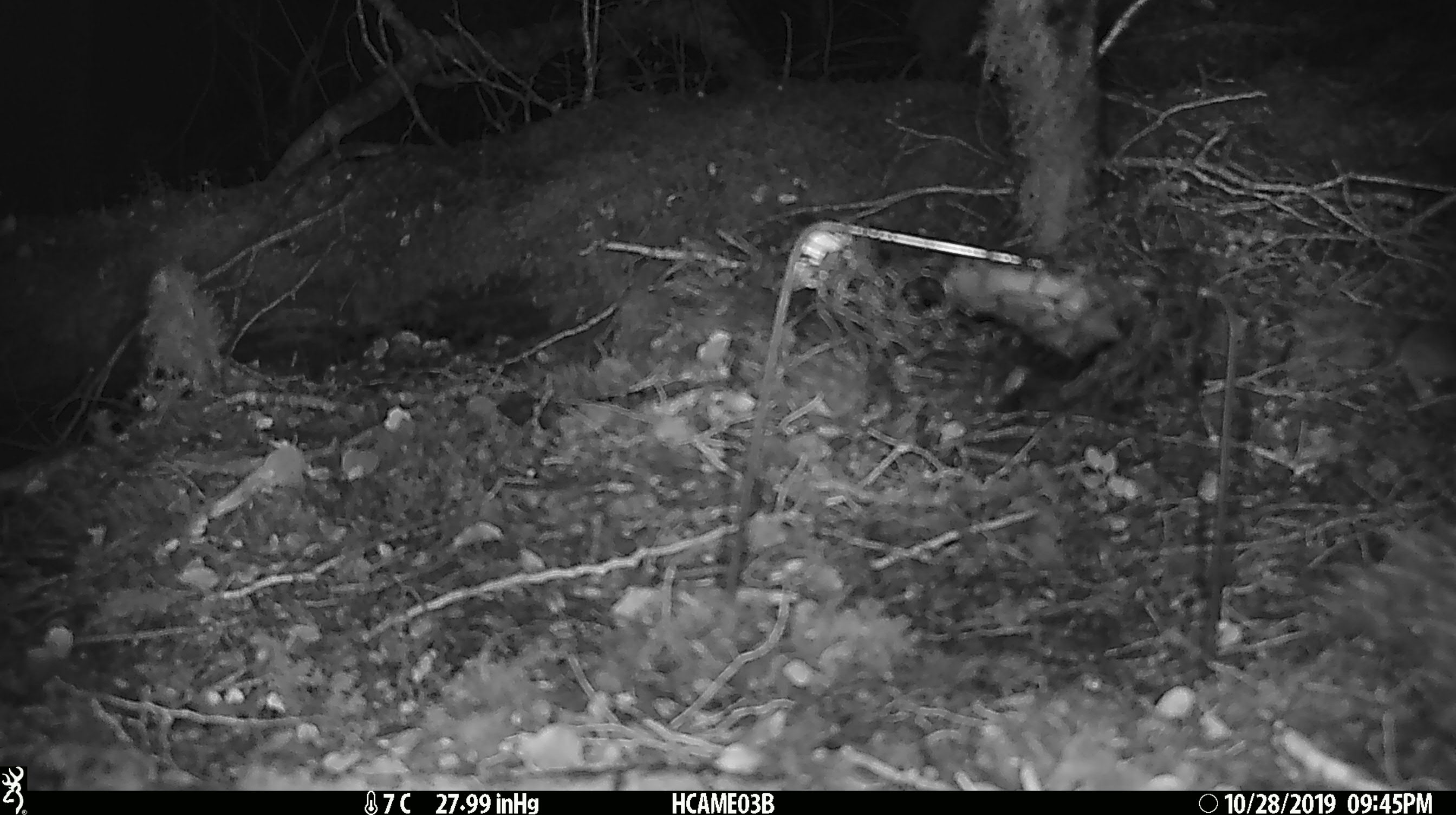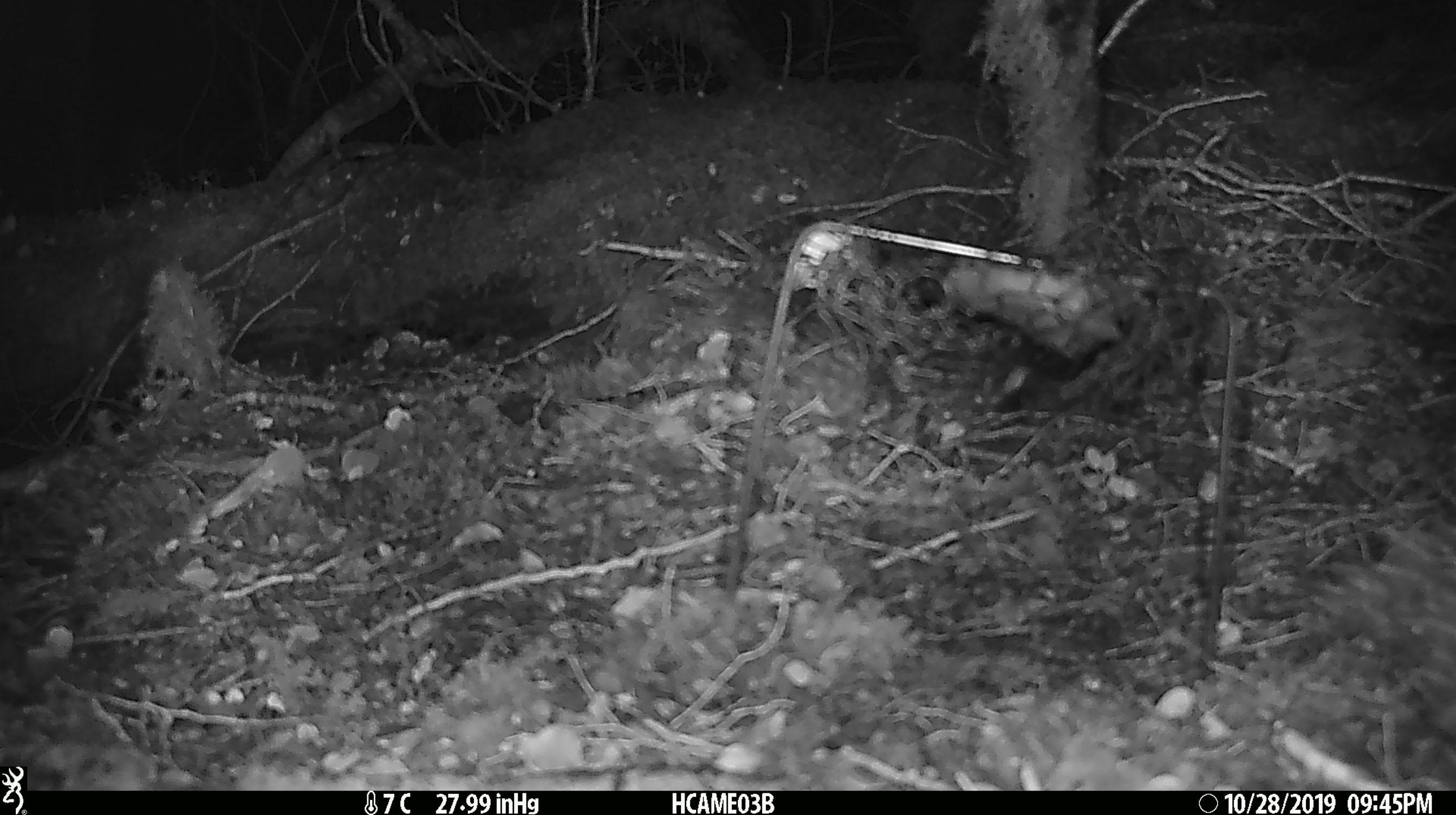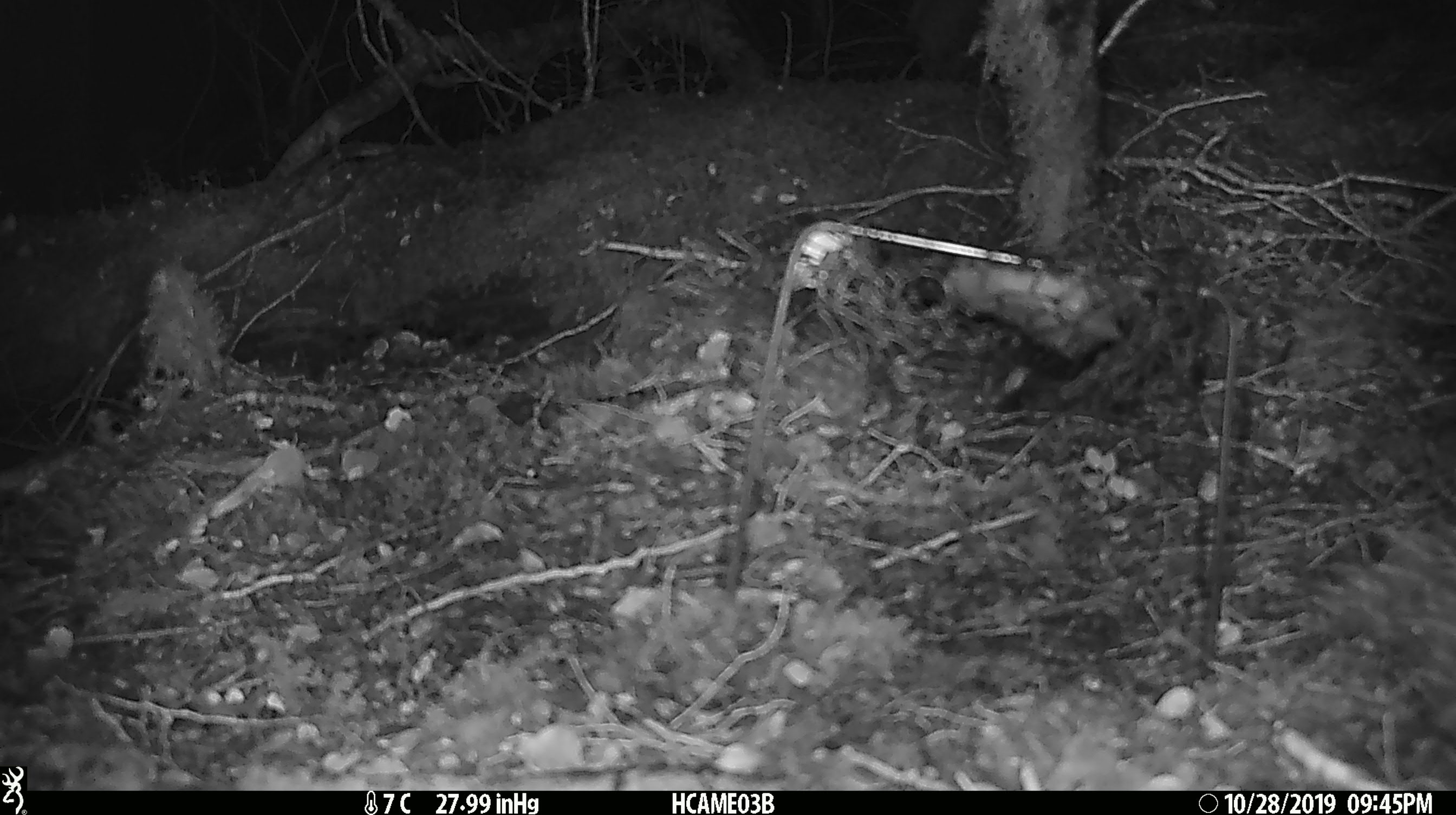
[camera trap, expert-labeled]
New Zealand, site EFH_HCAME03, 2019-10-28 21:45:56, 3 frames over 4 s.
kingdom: Animalia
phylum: Chordata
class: Mammalia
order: Rodentia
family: Muridae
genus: Mus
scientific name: Mus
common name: mouse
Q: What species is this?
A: Mouse (Mus).